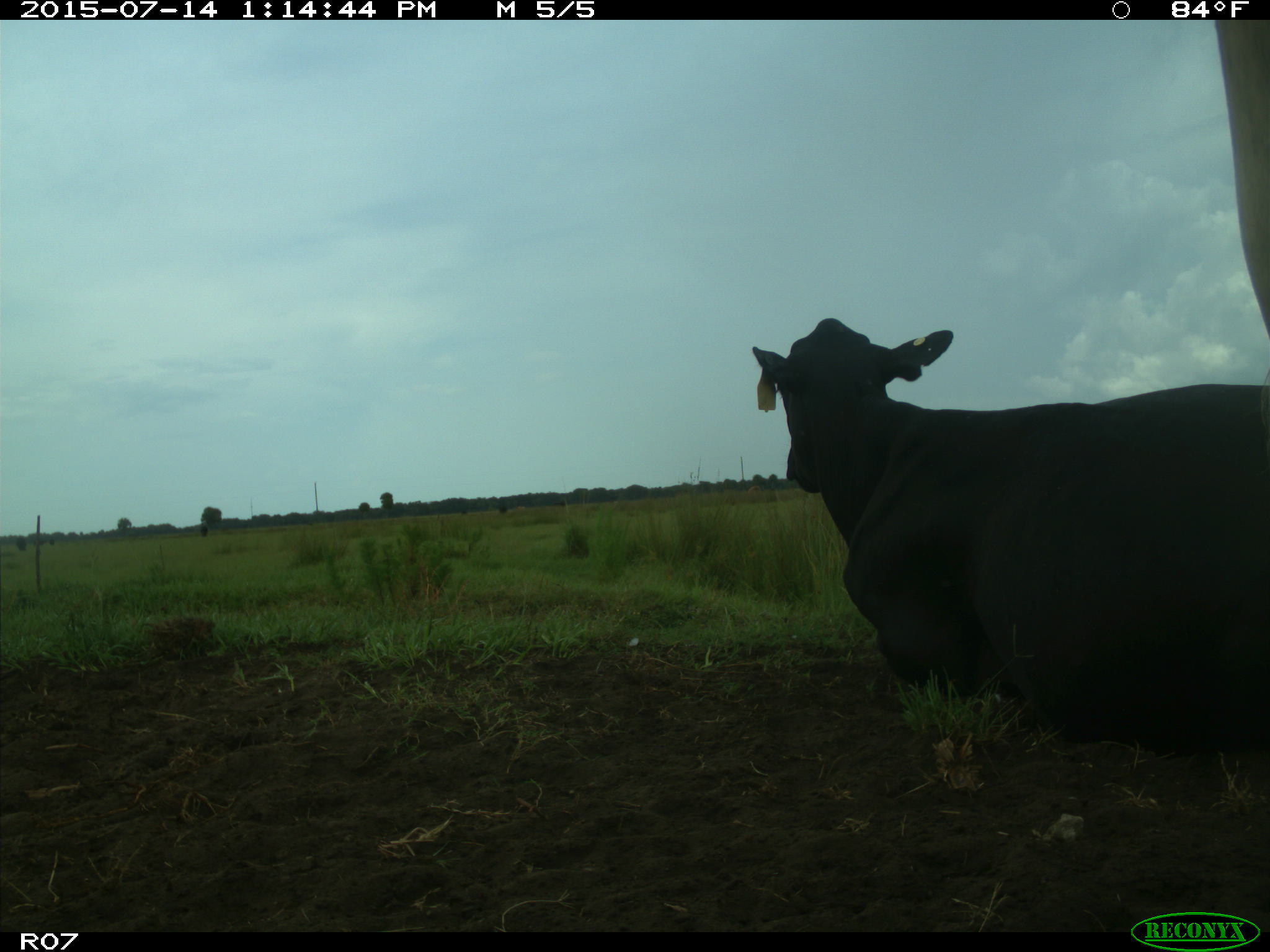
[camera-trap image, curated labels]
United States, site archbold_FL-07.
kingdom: Animalia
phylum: Chordata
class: Mammalia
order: Artiodactyla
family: Bovidae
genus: Bos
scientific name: Bos taurus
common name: domestic cow